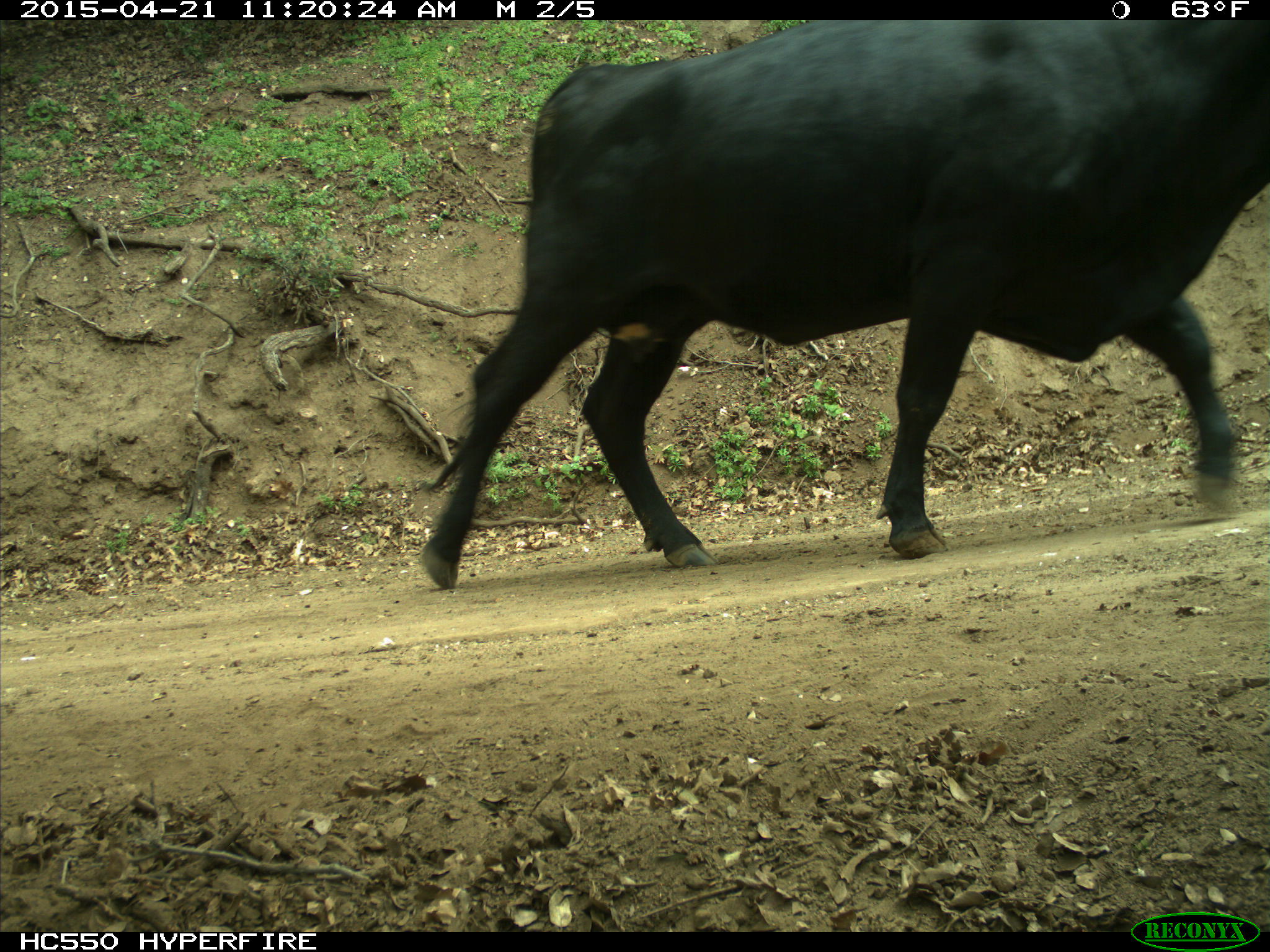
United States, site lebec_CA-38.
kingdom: Animalia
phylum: Chordata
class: Mammalia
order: Artiodactyla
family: Bovidae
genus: Bos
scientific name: Bos taurus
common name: domestic cow